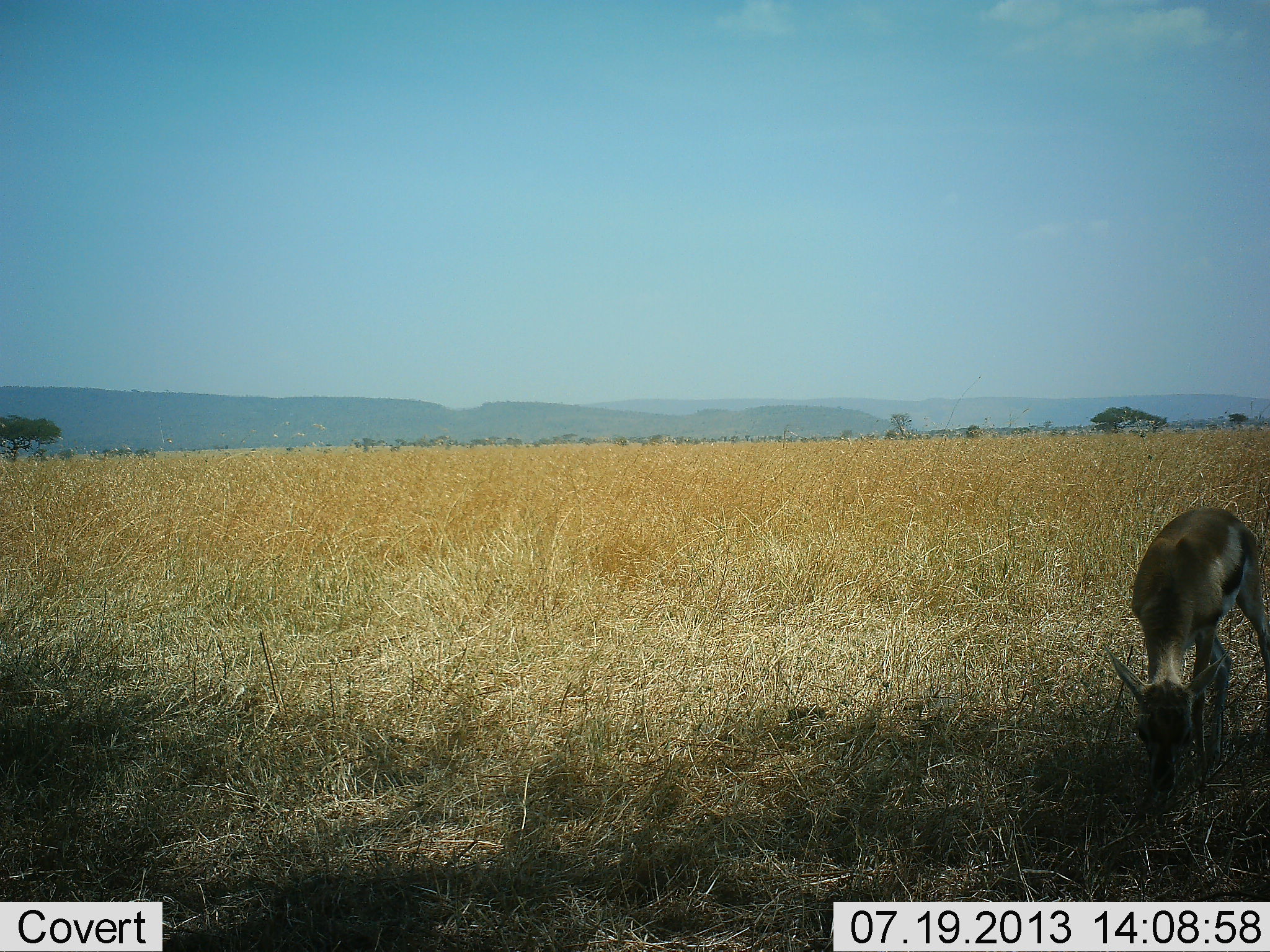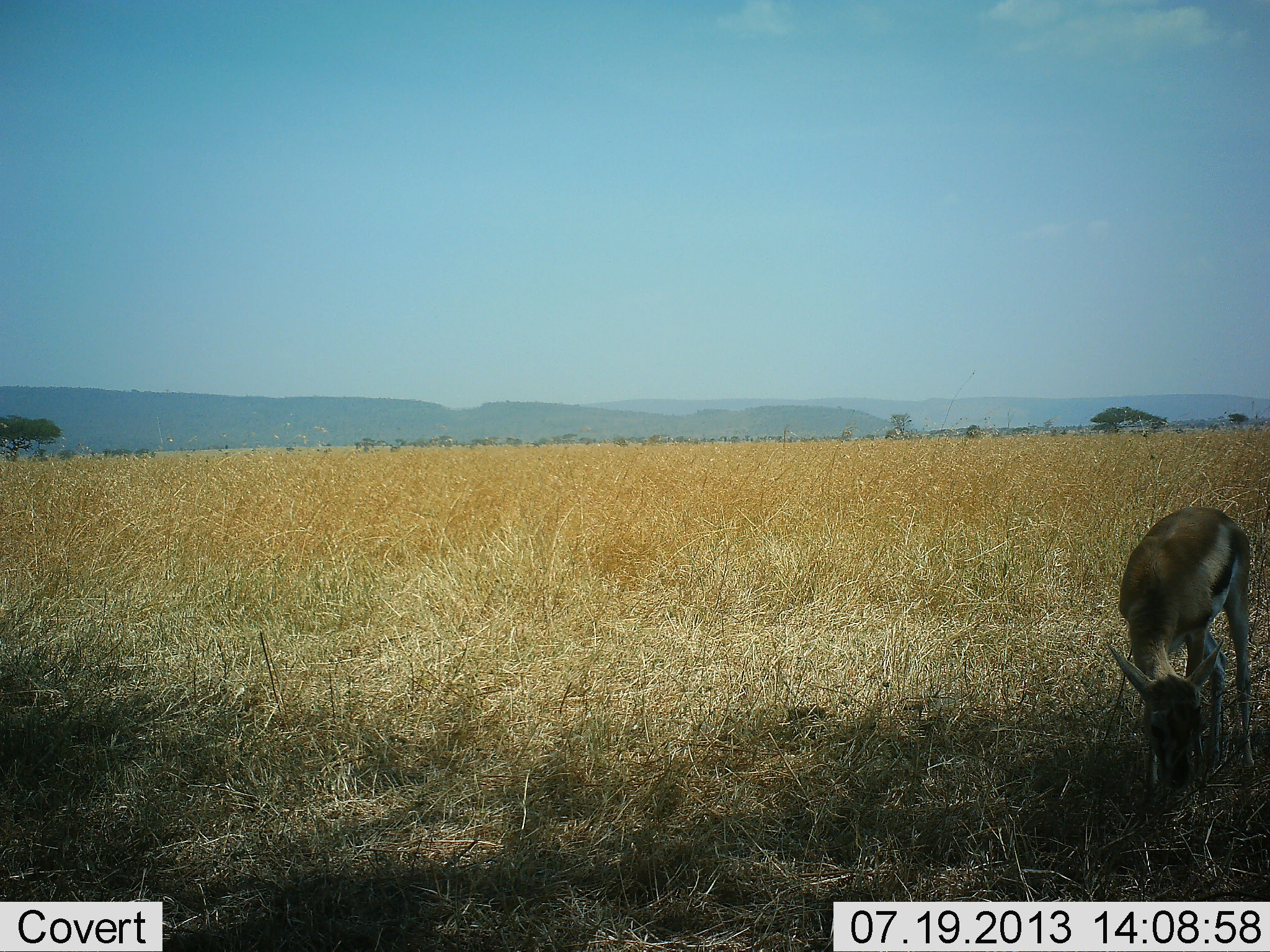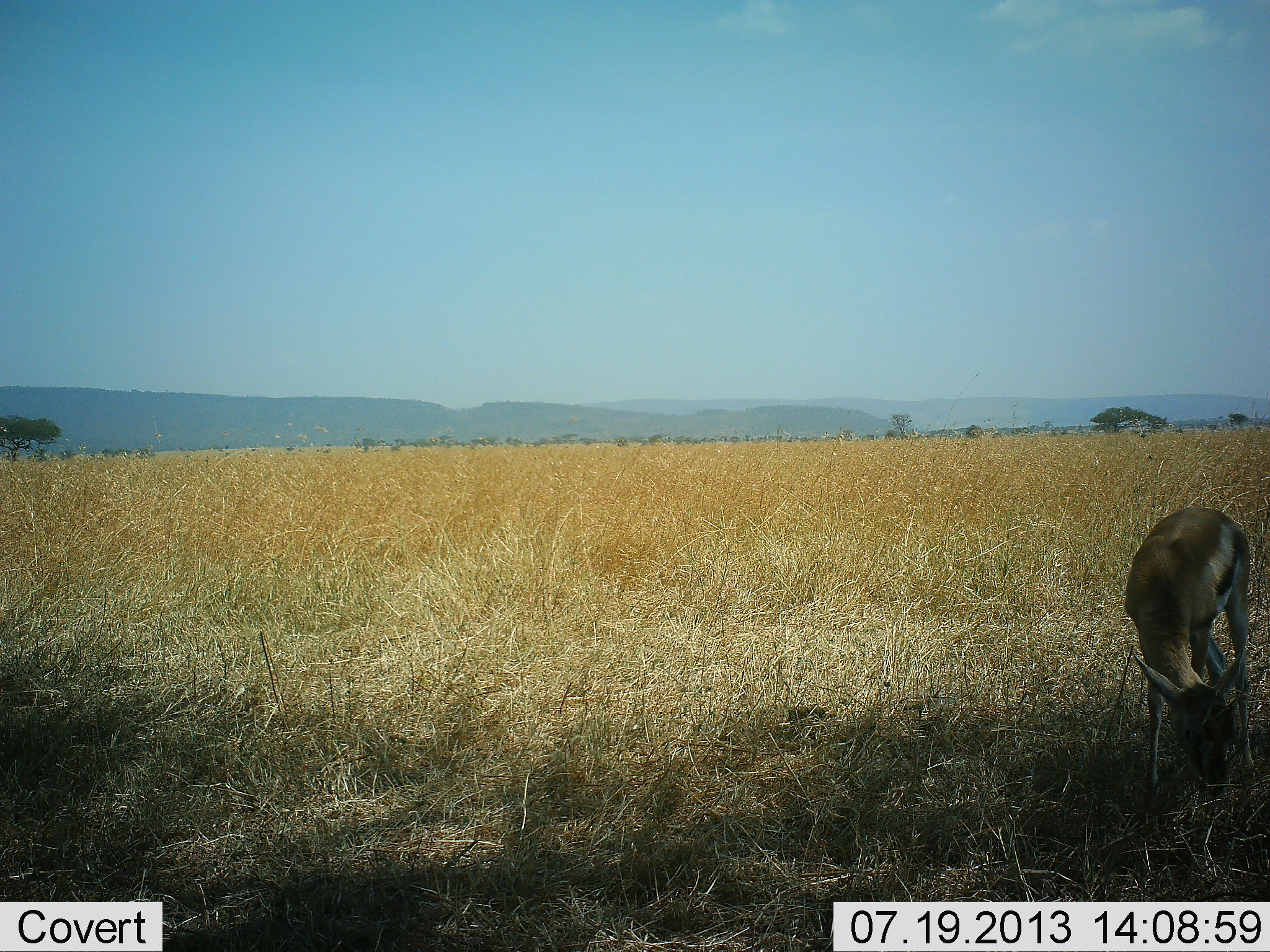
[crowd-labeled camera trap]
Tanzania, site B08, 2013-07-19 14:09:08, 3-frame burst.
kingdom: Animalia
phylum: Chordata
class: Mammalia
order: Artiodactyla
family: Bovidae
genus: Eudorcas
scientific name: Eudorcas thomsonii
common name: thomson's gazelle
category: gazellethomsons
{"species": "gazellethomsons (thomson's gazelle) (Eudorcas thomsonii)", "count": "1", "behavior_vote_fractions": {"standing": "23%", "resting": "3%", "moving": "3%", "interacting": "0%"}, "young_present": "10%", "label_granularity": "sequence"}